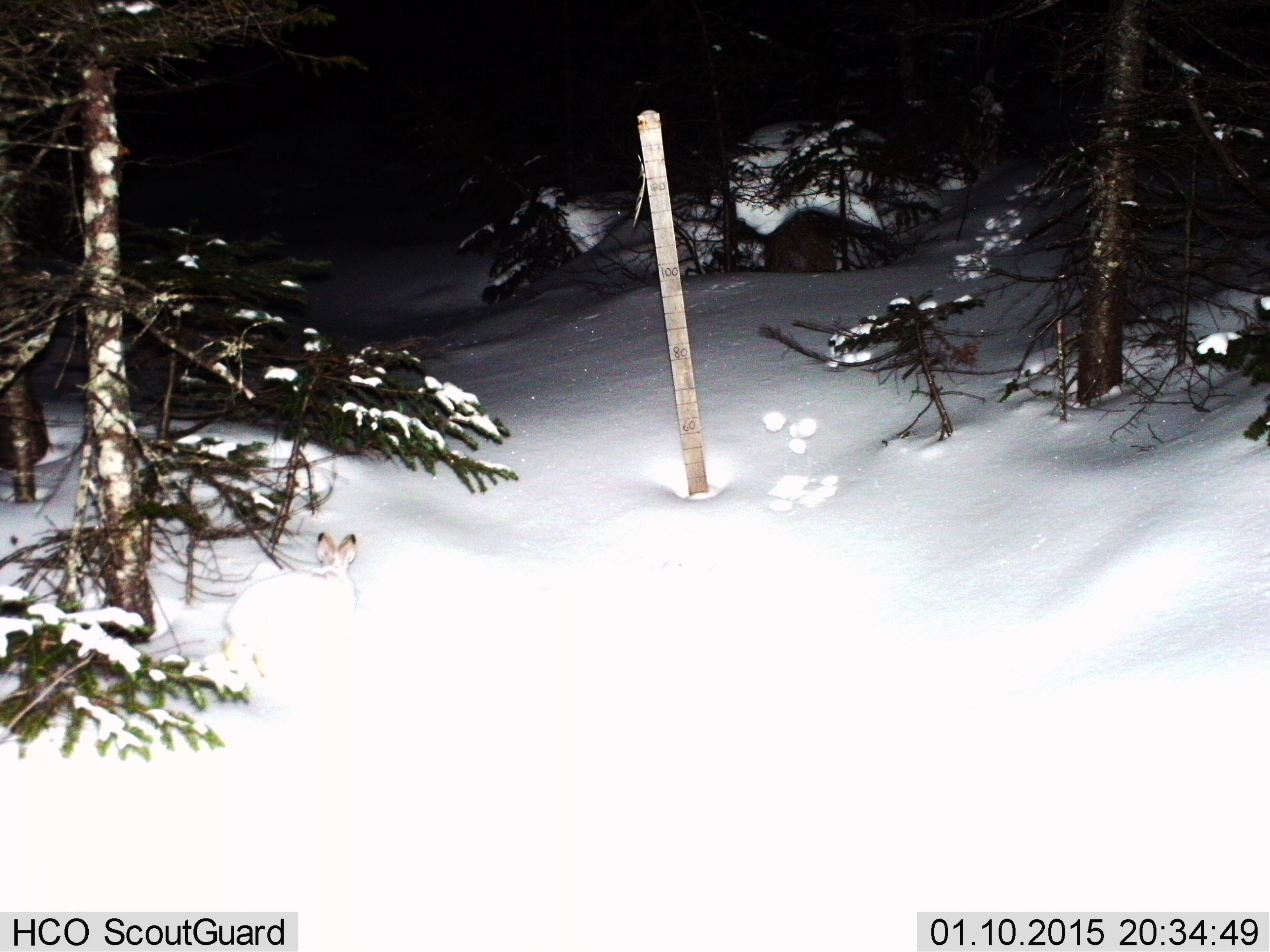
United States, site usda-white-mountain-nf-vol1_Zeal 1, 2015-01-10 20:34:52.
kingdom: Animalia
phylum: Chordata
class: Mammalia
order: Lagomorpha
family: Leporidae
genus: Lepus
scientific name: Lepus americanus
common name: snowshoe hare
Snowshoe hare (Lepus americanus).